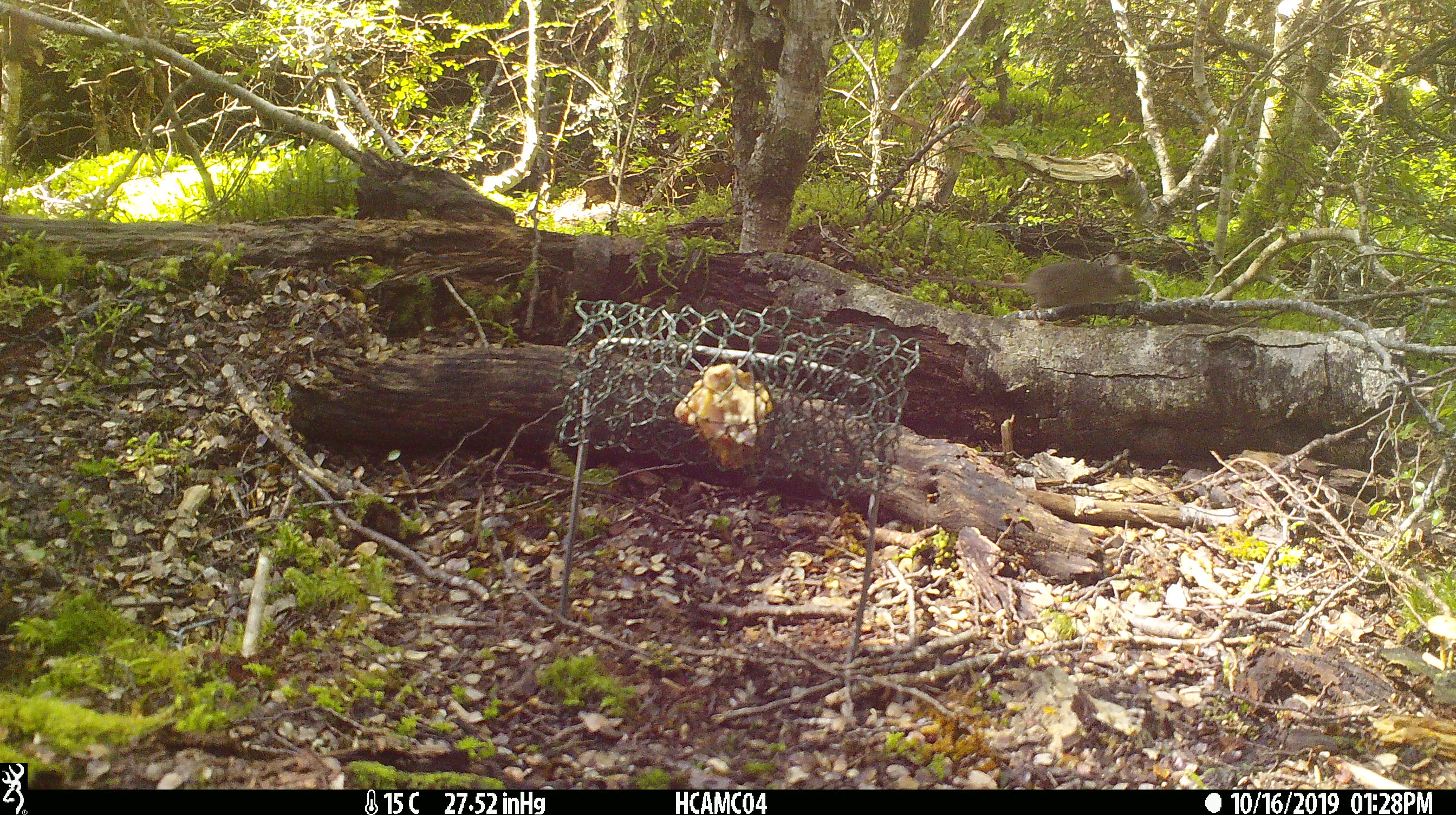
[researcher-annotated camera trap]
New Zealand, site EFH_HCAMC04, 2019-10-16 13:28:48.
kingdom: Animalia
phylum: Chordata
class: Mammalia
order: Rodentia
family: Muridae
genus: Mus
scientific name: Mus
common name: mouse